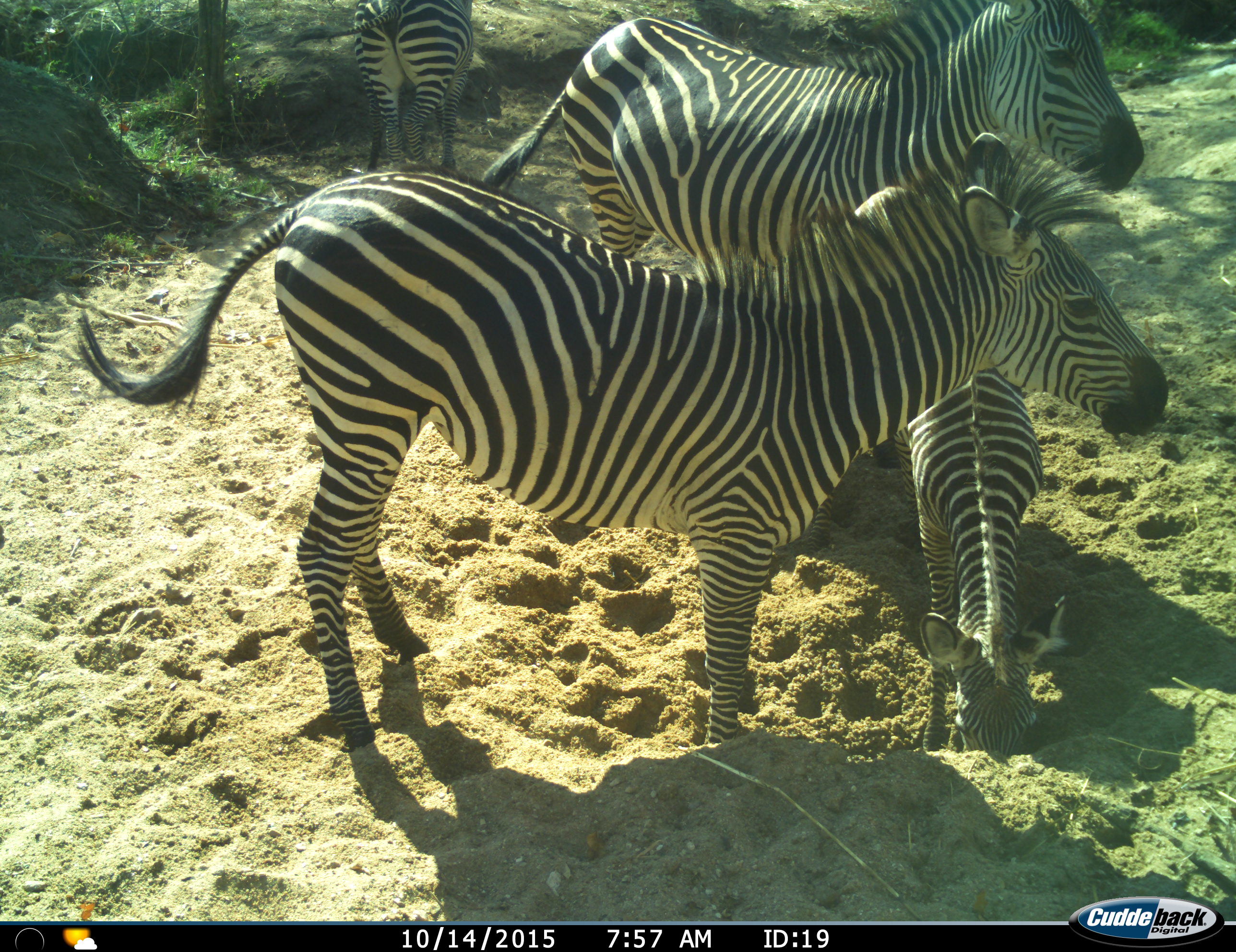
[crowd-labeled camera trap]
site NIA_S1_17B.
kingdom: Animalia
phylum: Chordata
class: Mammalia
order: Perissodactyla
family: Equidae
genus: Equus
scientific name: Equus quagga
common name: plains zebra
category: zebraplains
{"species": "zebraplains (plains zebra) (Equus quagga)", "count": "4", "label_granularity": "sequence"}